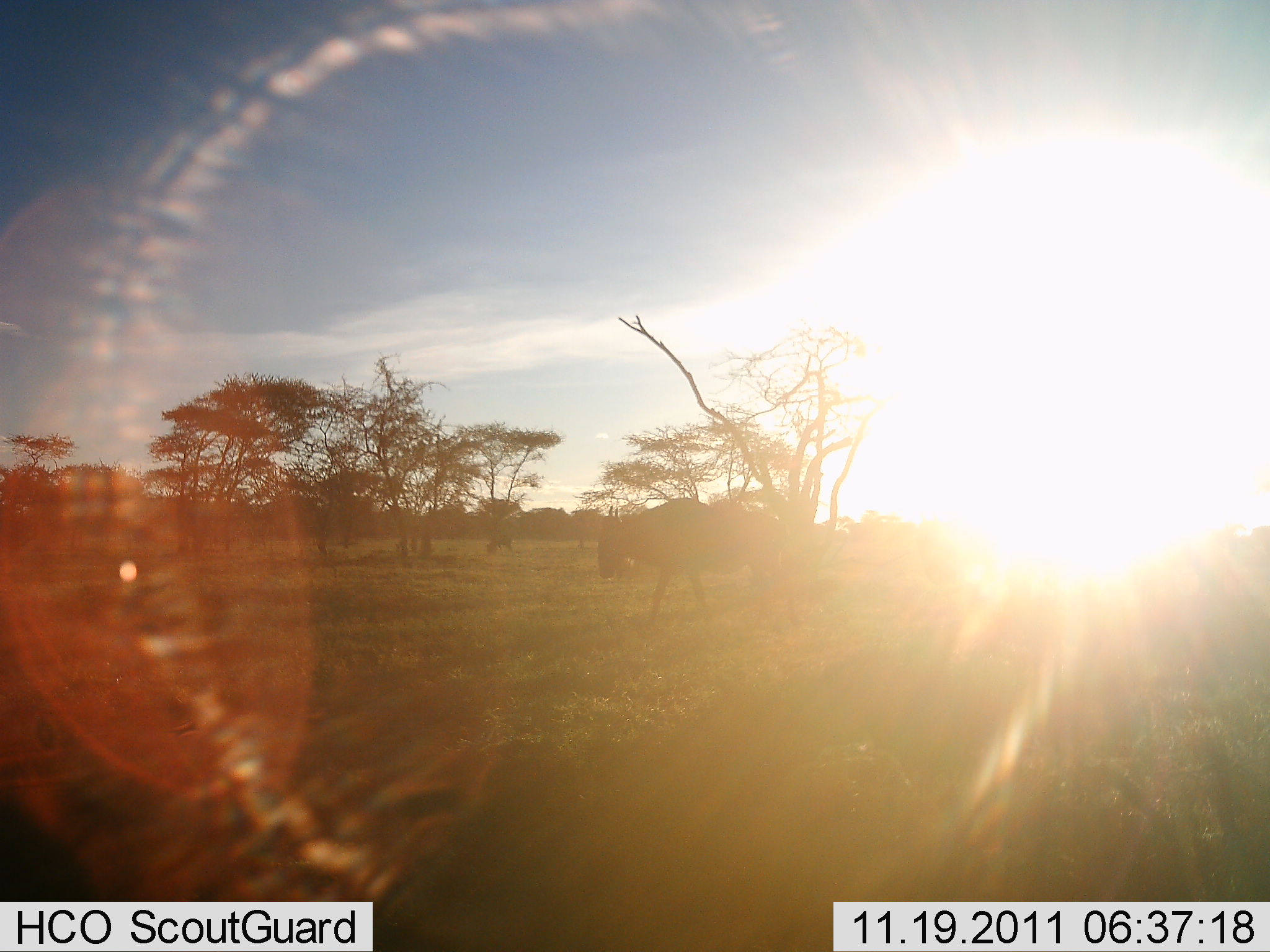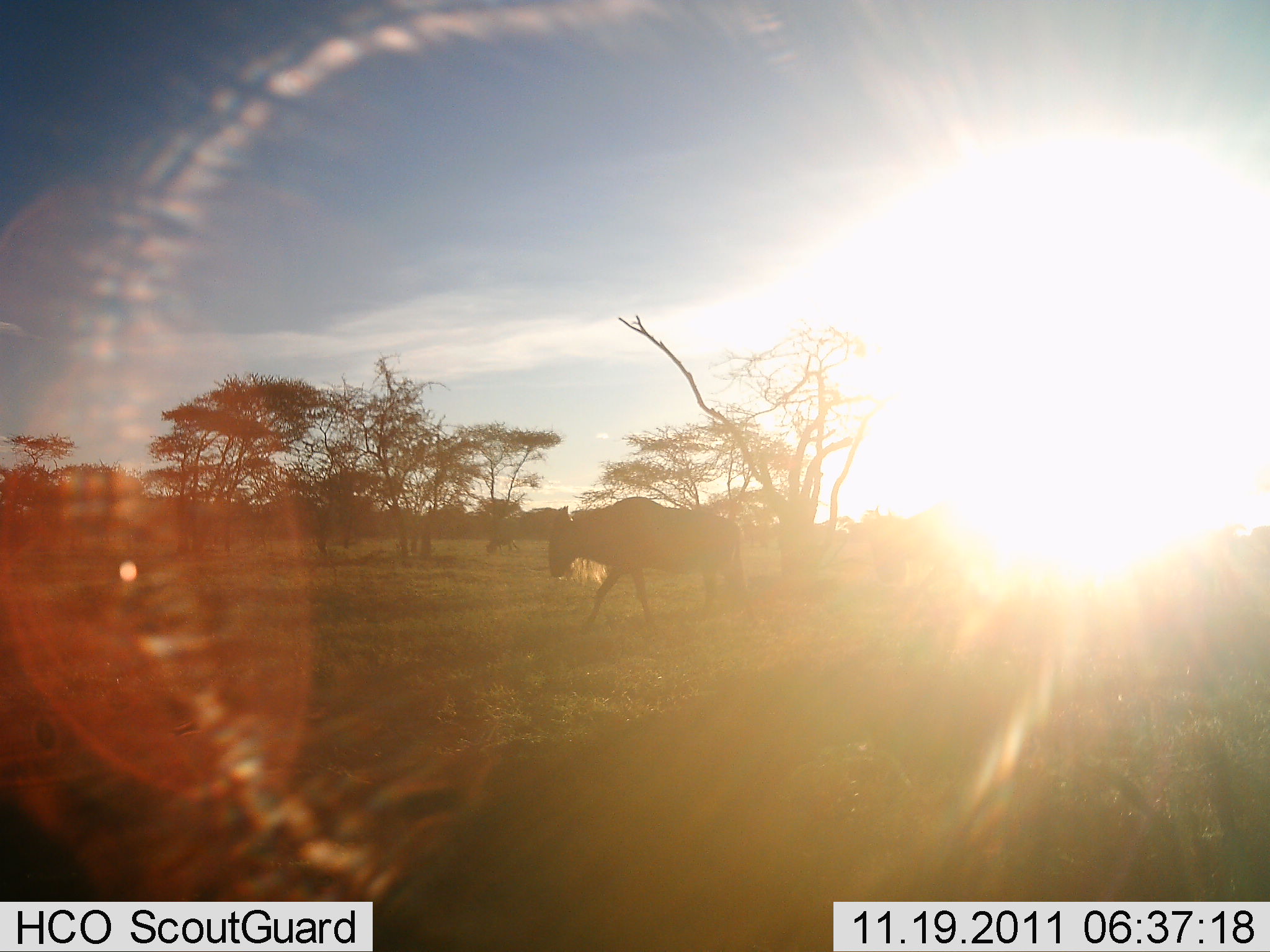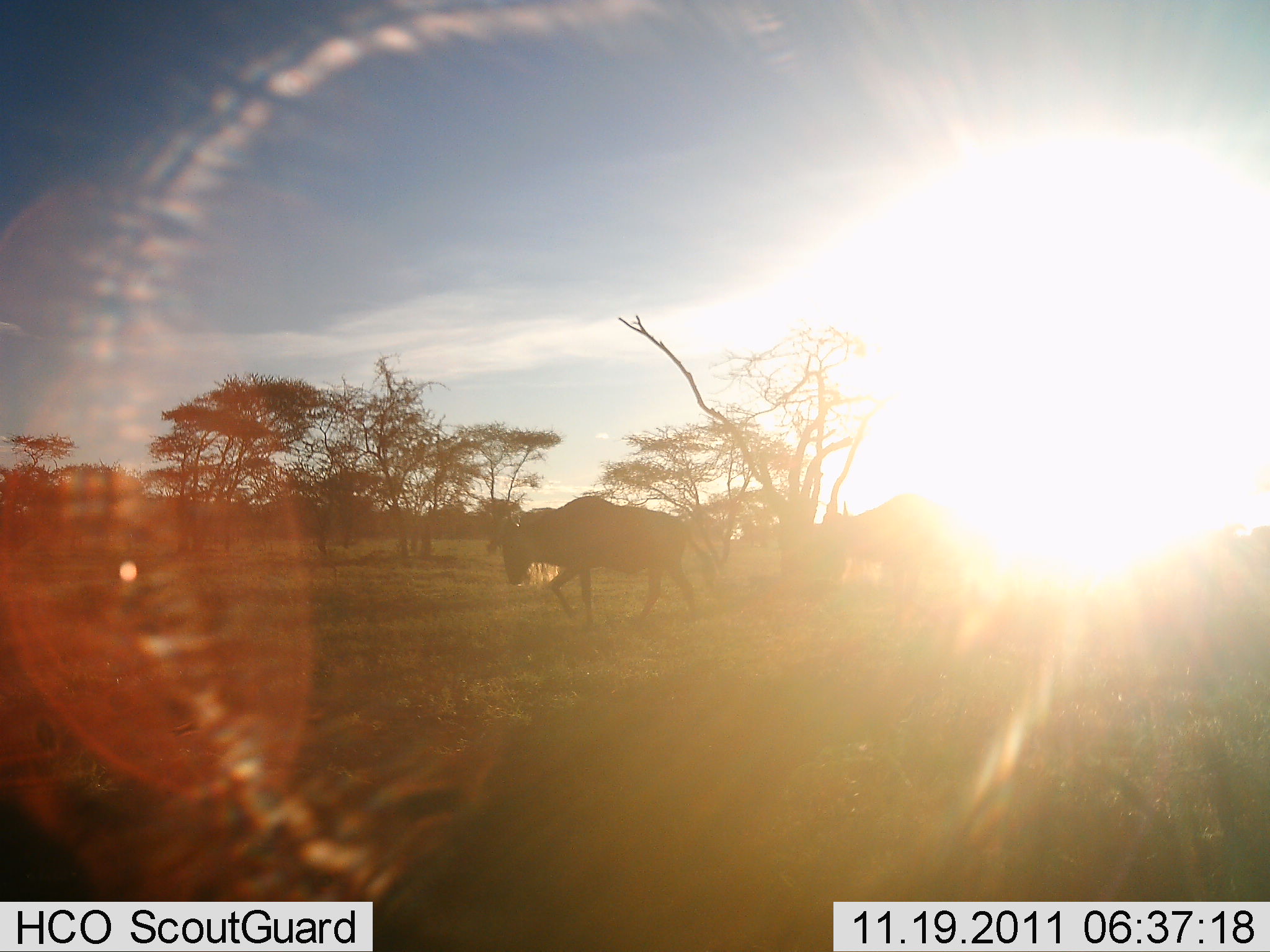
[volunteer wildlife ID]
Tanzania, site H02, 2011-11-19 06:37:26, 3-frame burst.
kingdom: Animalia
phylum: Chordata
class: Mammalia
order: Artiodactyla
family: Bovidae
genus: Connochaetes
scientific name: Connochaetes taurinus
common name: blue wildebeest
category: wildebeest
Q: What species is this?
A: Wildebeest (blue wildebeest) (Connochaetes taurinus).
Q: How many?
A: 2.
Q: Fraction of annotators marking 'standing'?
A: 0%.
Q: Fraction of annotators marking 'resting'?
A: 0%.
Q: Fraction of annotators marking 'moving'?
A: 100%.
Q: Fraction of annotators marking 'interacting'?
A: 0%.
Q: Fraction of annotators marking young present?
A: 0%.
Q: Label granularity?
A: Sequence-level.